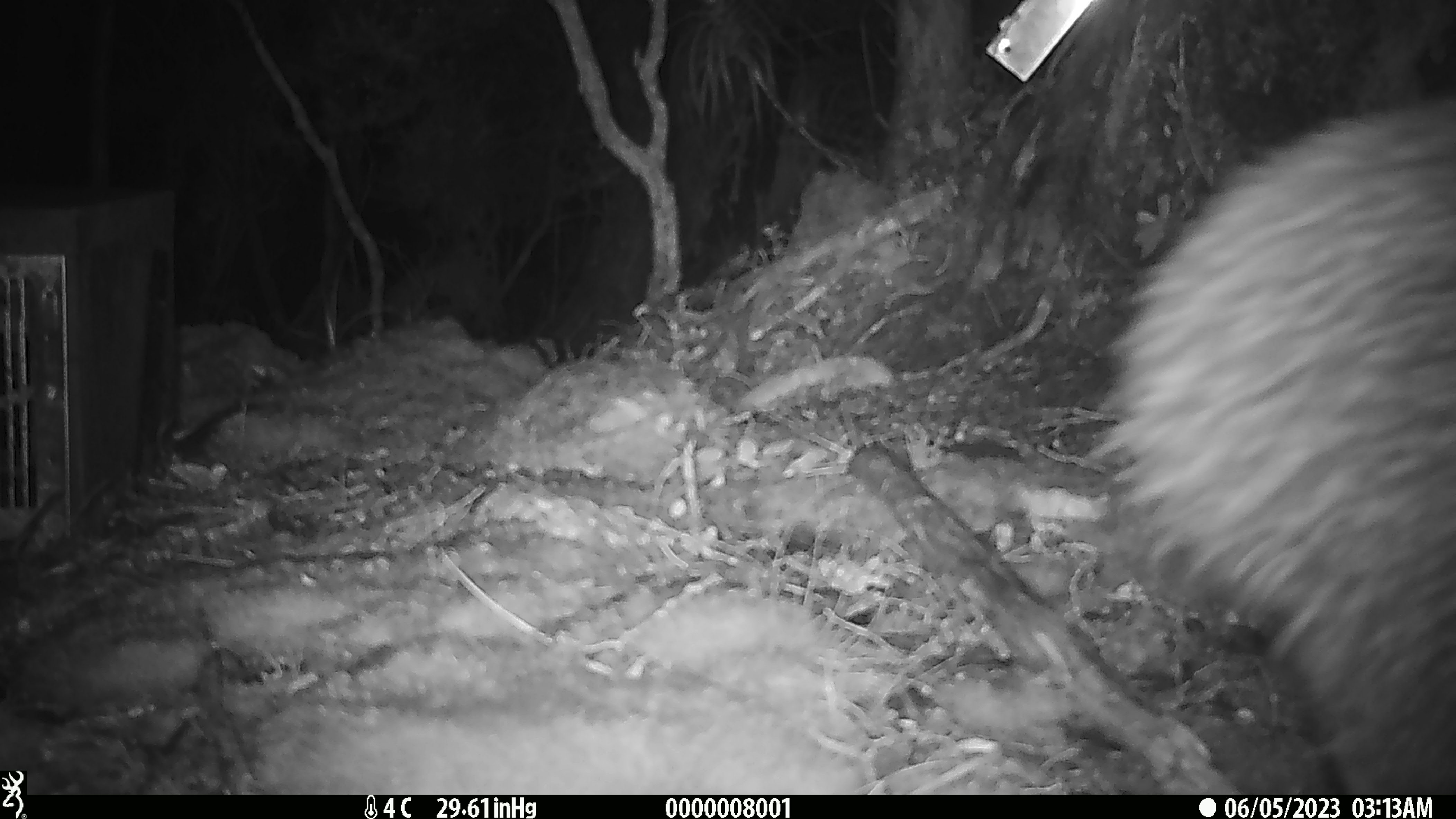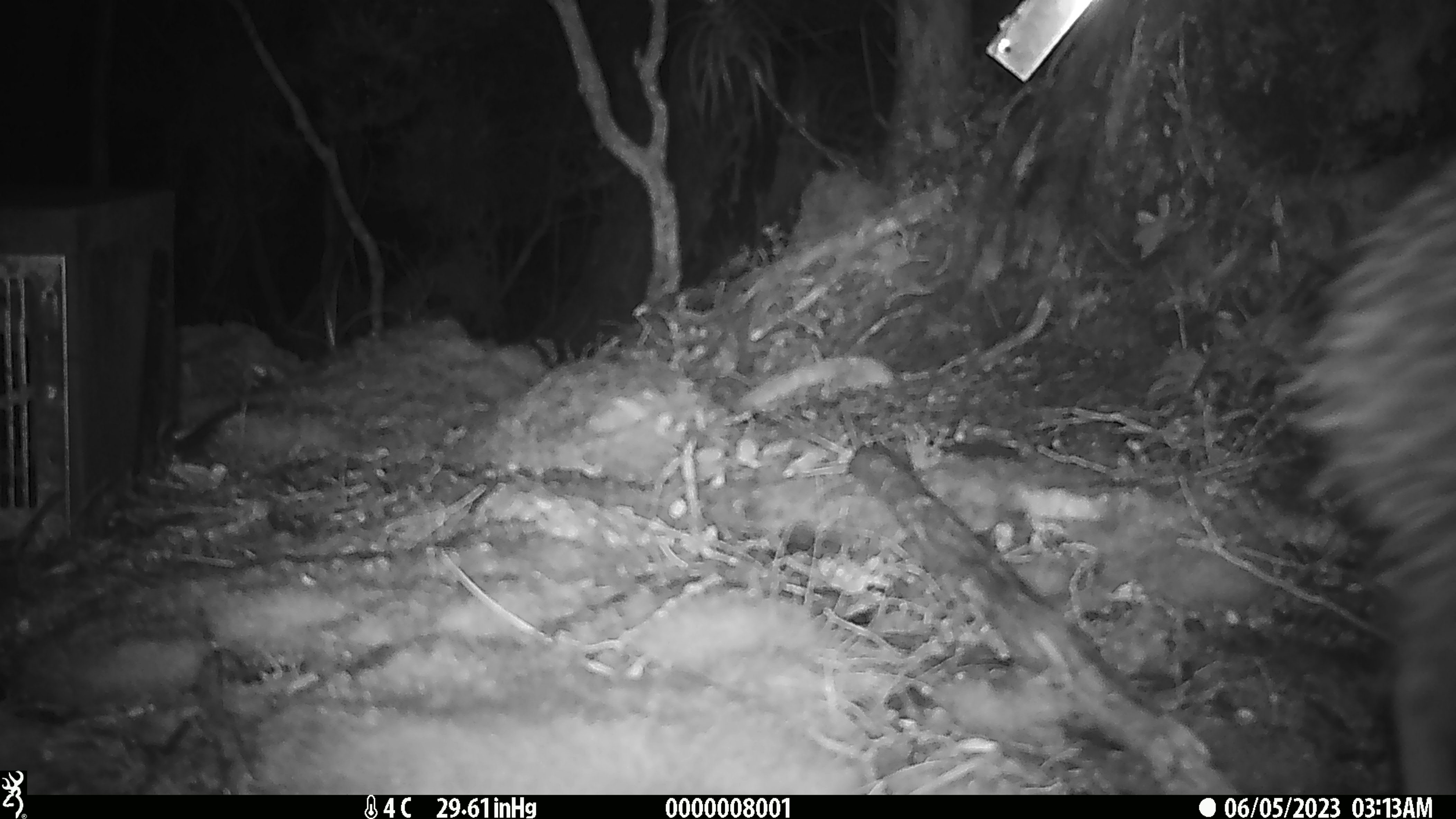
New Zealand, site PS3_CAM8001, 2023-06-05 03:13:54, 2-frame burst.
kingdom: Animalia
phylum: Chordata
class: Aves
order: Apterygiformes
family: Apterygidae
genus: Apteryx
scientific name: Apteryx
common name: kiwi